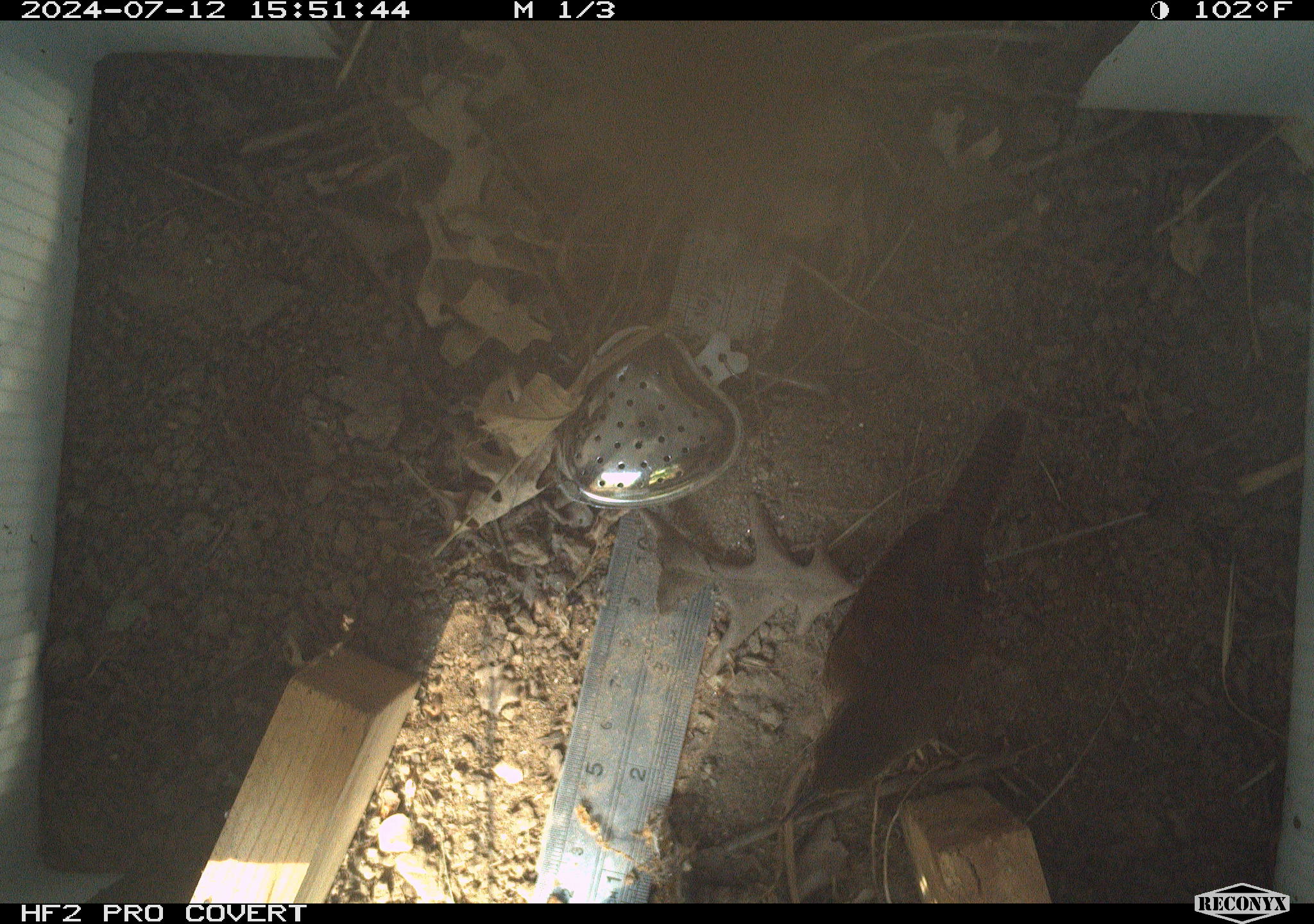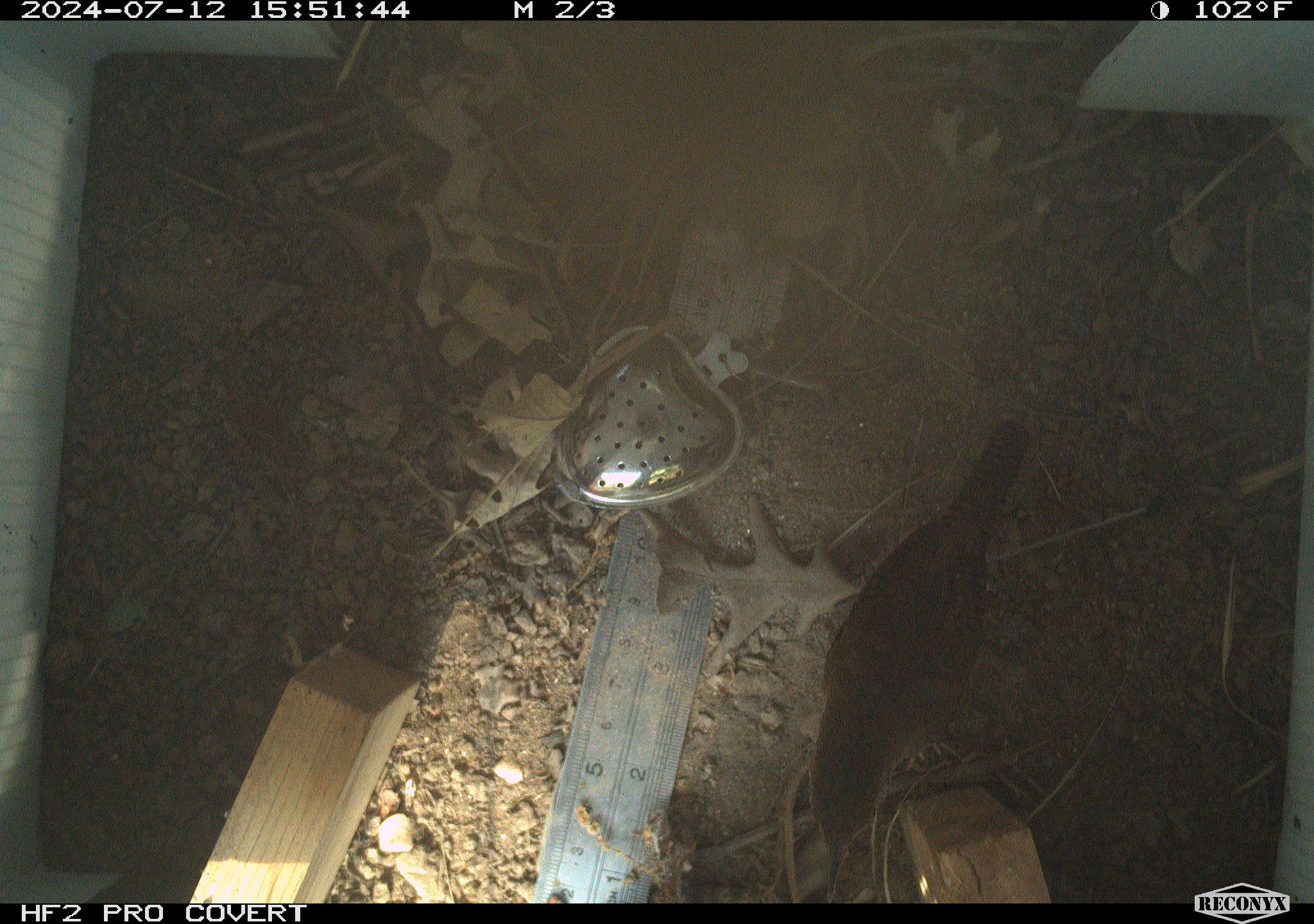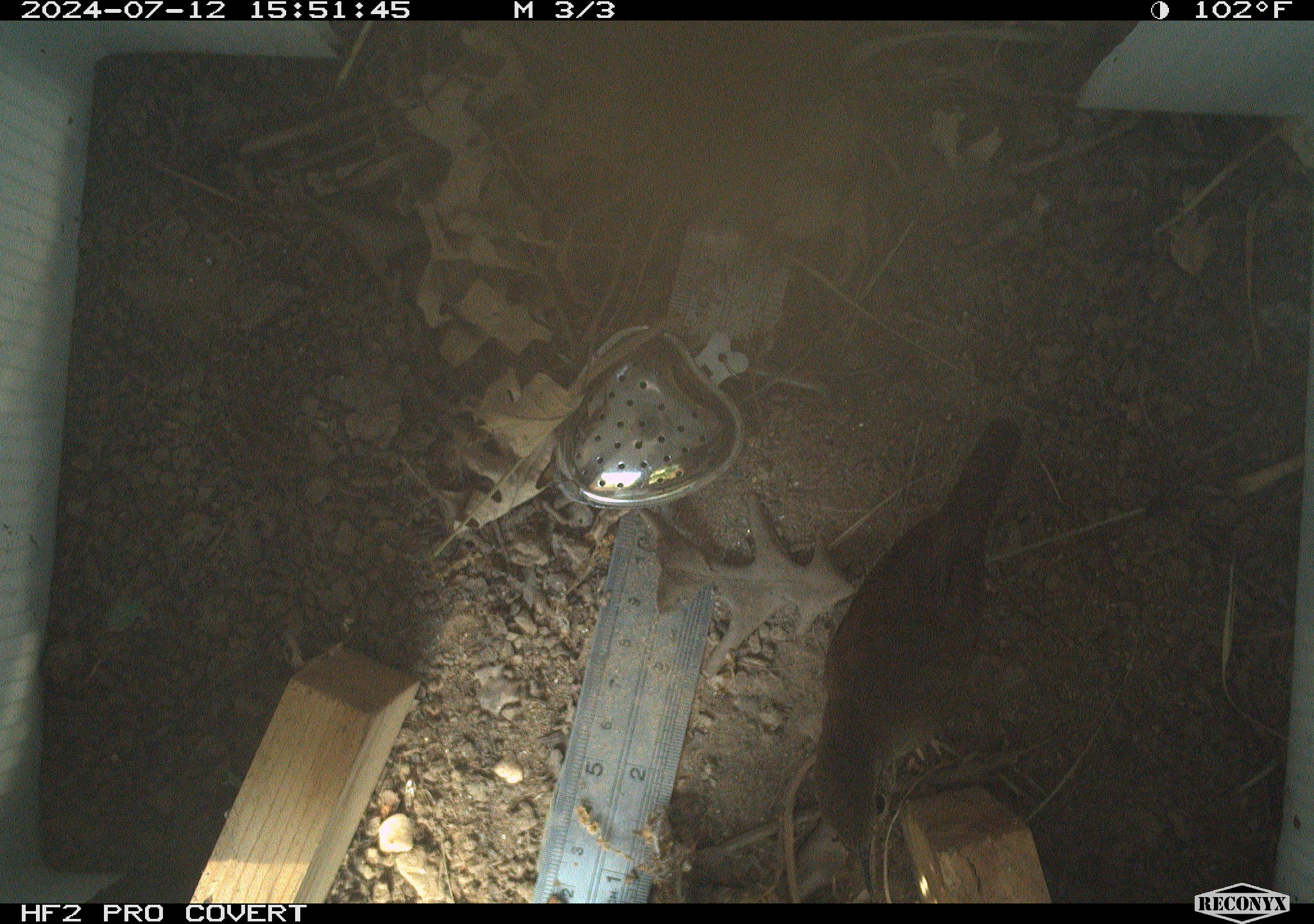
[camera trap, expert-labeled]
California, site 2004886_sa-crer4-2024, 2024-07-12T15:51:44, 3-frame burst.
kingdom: Animalia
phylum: Chordata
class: Aves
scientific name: Aves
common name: bird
Bird (Aves).